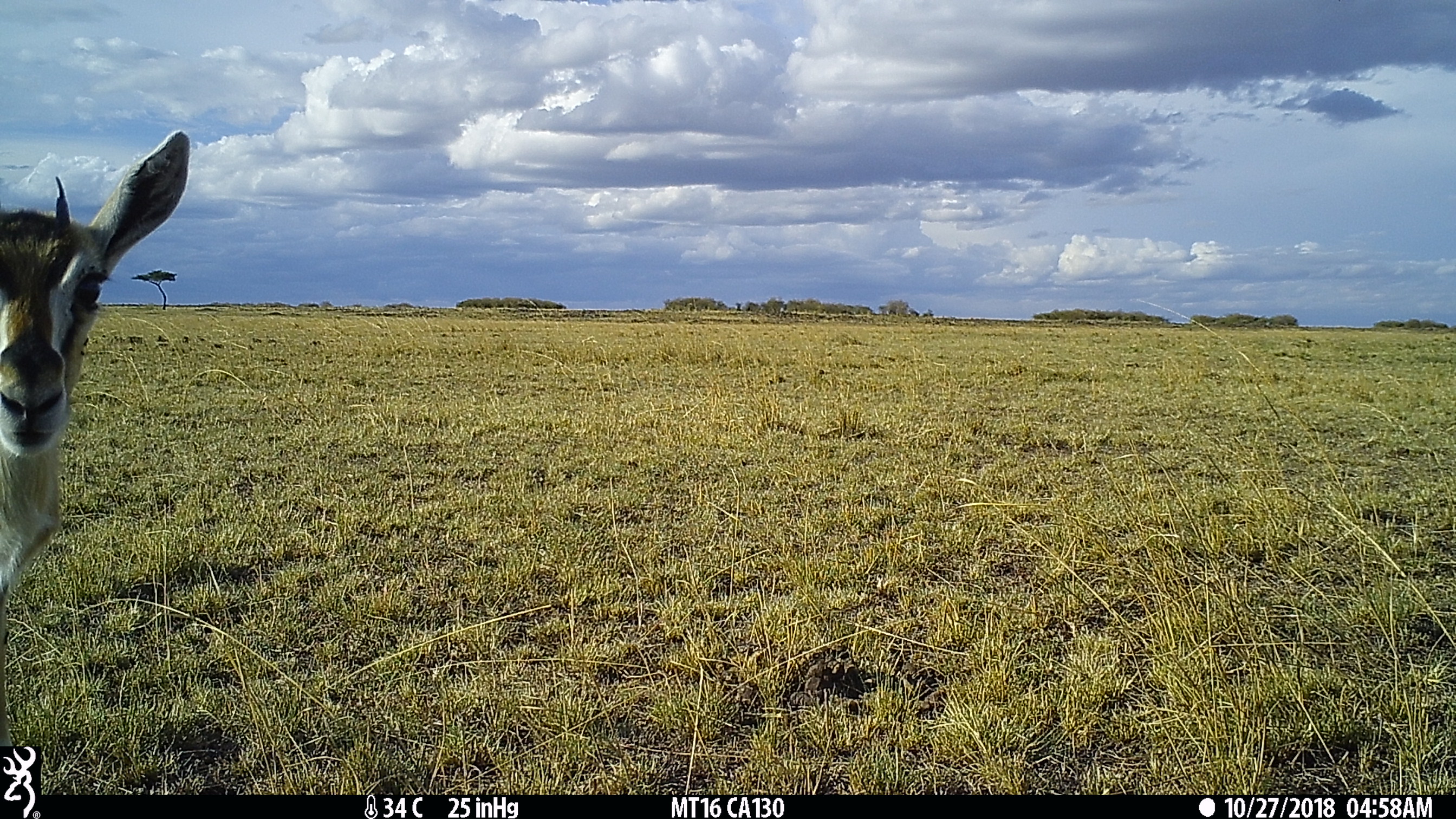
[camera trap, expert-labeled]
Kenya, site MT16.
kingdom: Animalia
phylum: Chordata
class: Mammalia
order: Artiodactyla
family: Bovidae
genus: Eudorcas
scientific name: Eudorcas thomsonii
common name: thomon's gazelle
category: gazelle thomsons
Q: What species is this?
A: Gazelle thomsons (thomon's gazelle) (Eudorcas thomsonii).